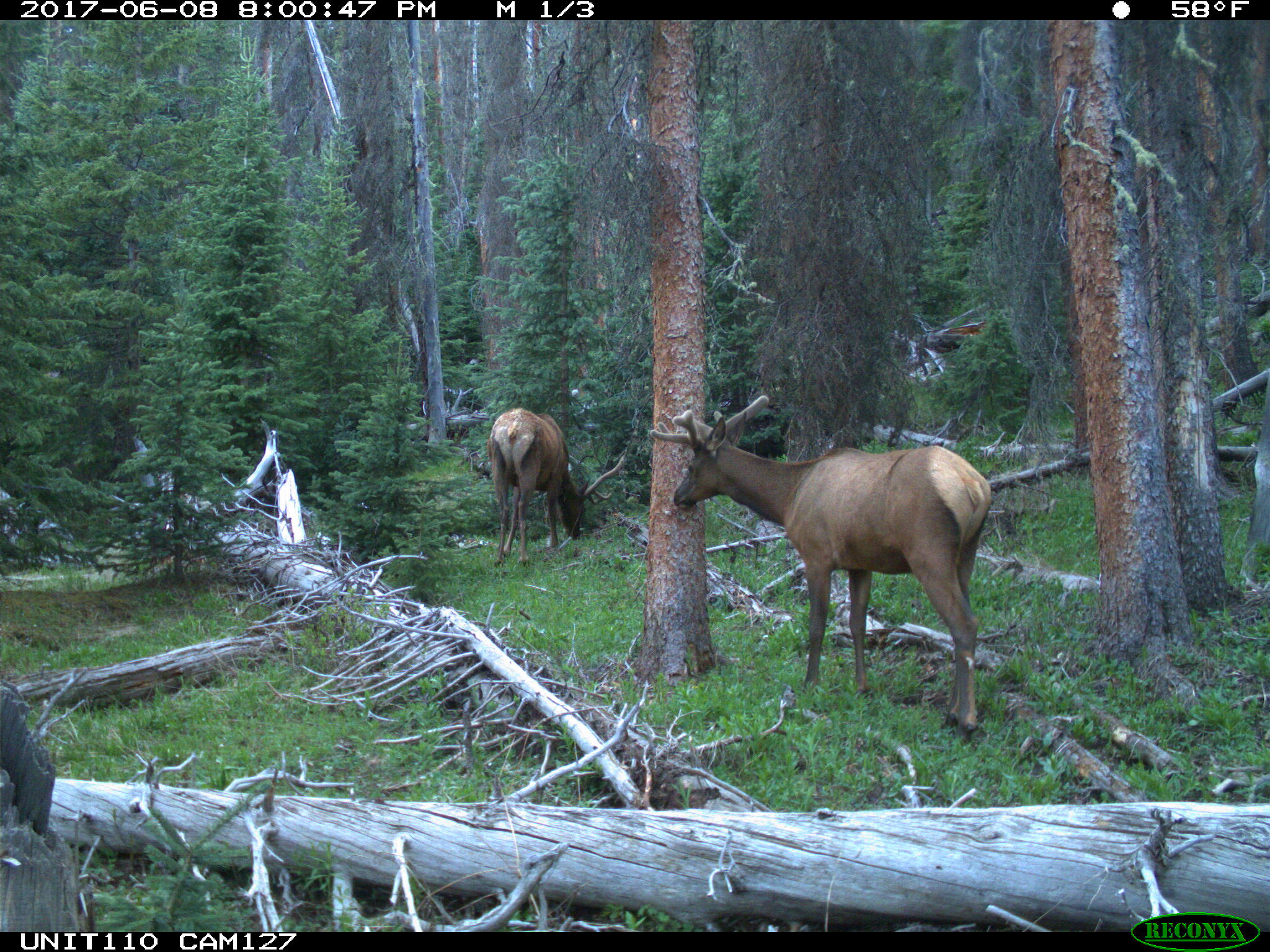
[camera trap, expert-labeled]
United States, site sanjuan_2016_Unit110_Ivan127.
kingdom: Animalia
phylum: Chordata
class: Mammalia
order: Artiodactyla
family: Cervidae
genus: Cervus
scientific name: Cervus elaphus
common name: red deer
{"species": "Cervus elaphus (red deer)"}